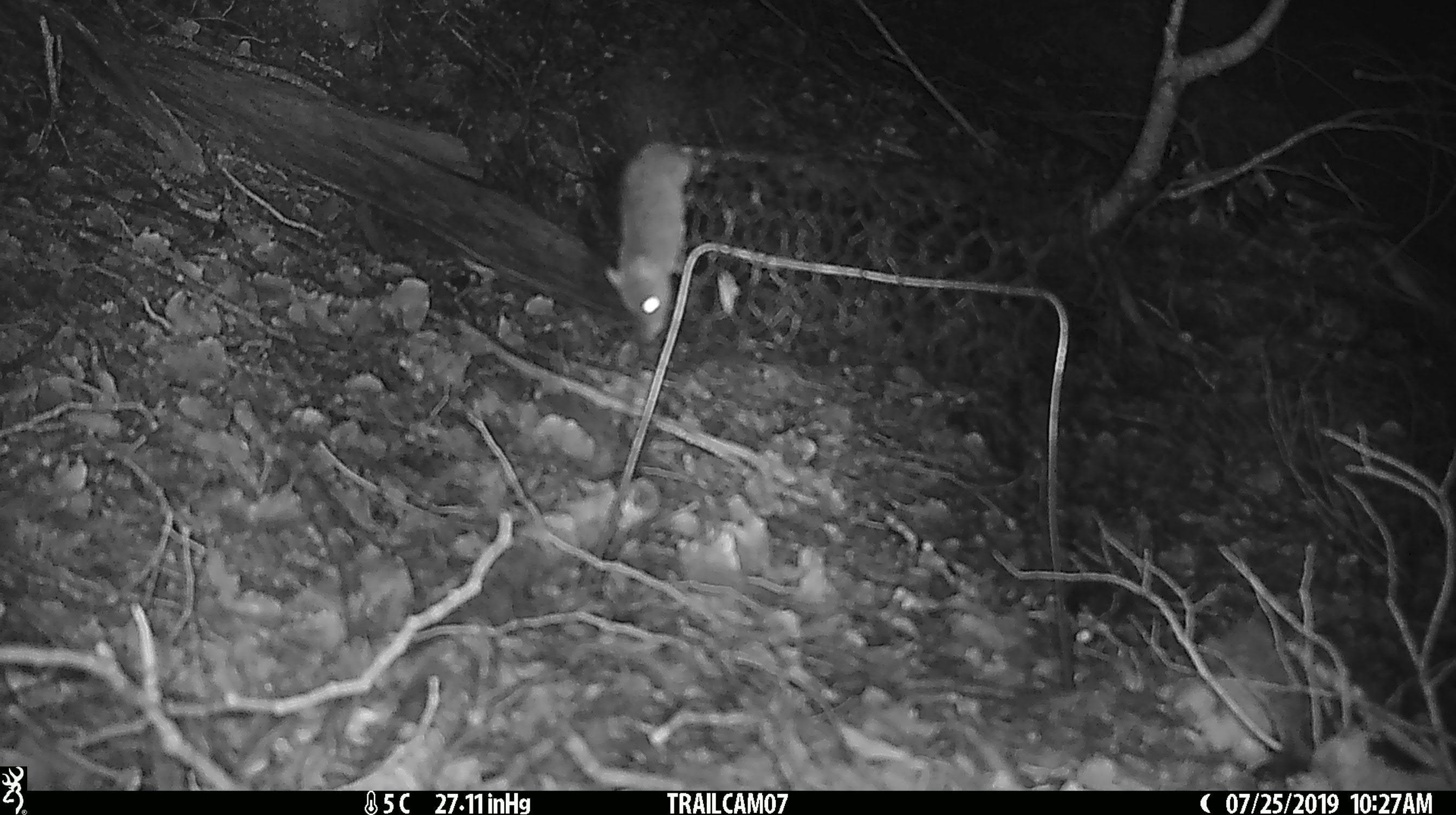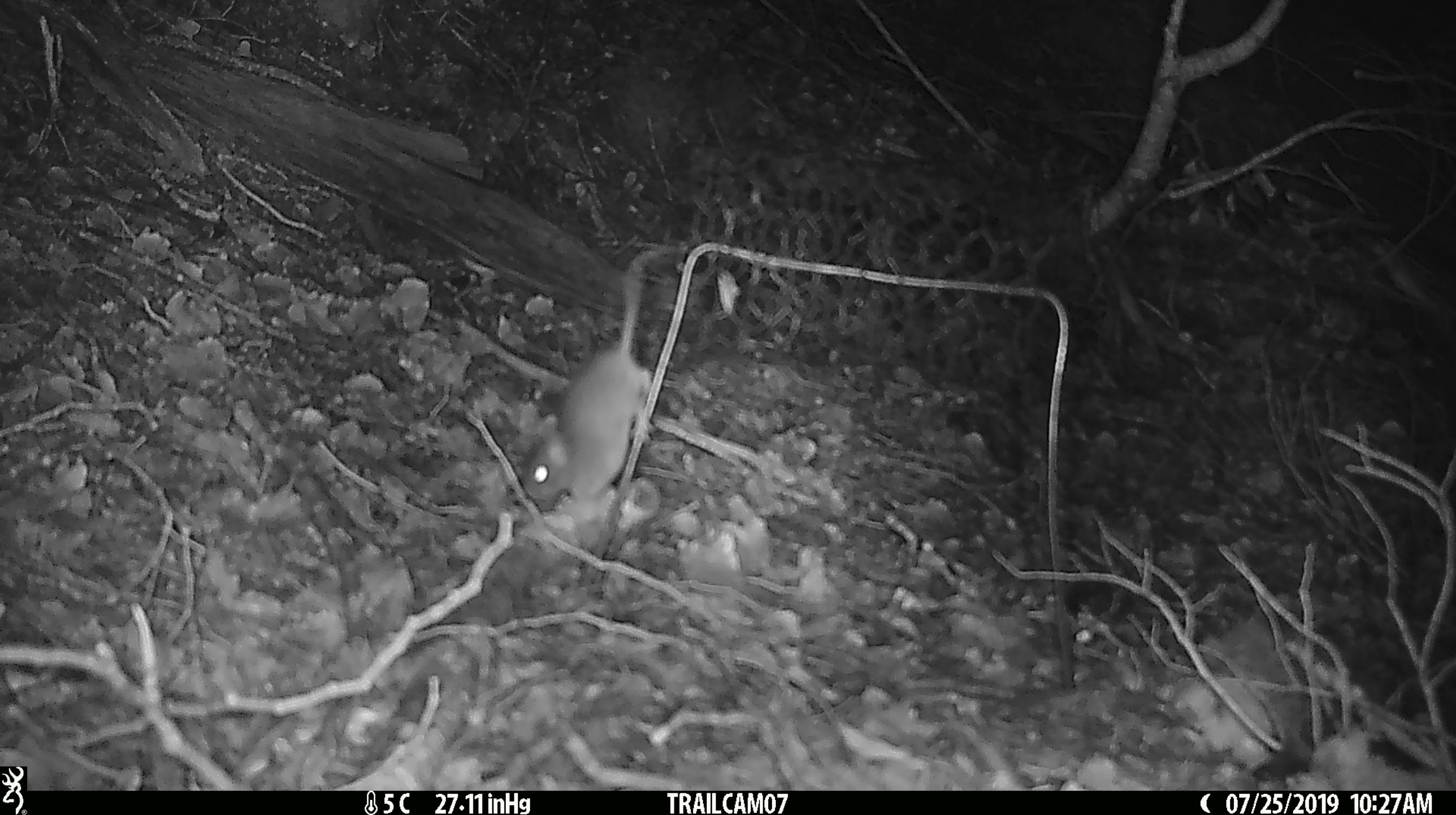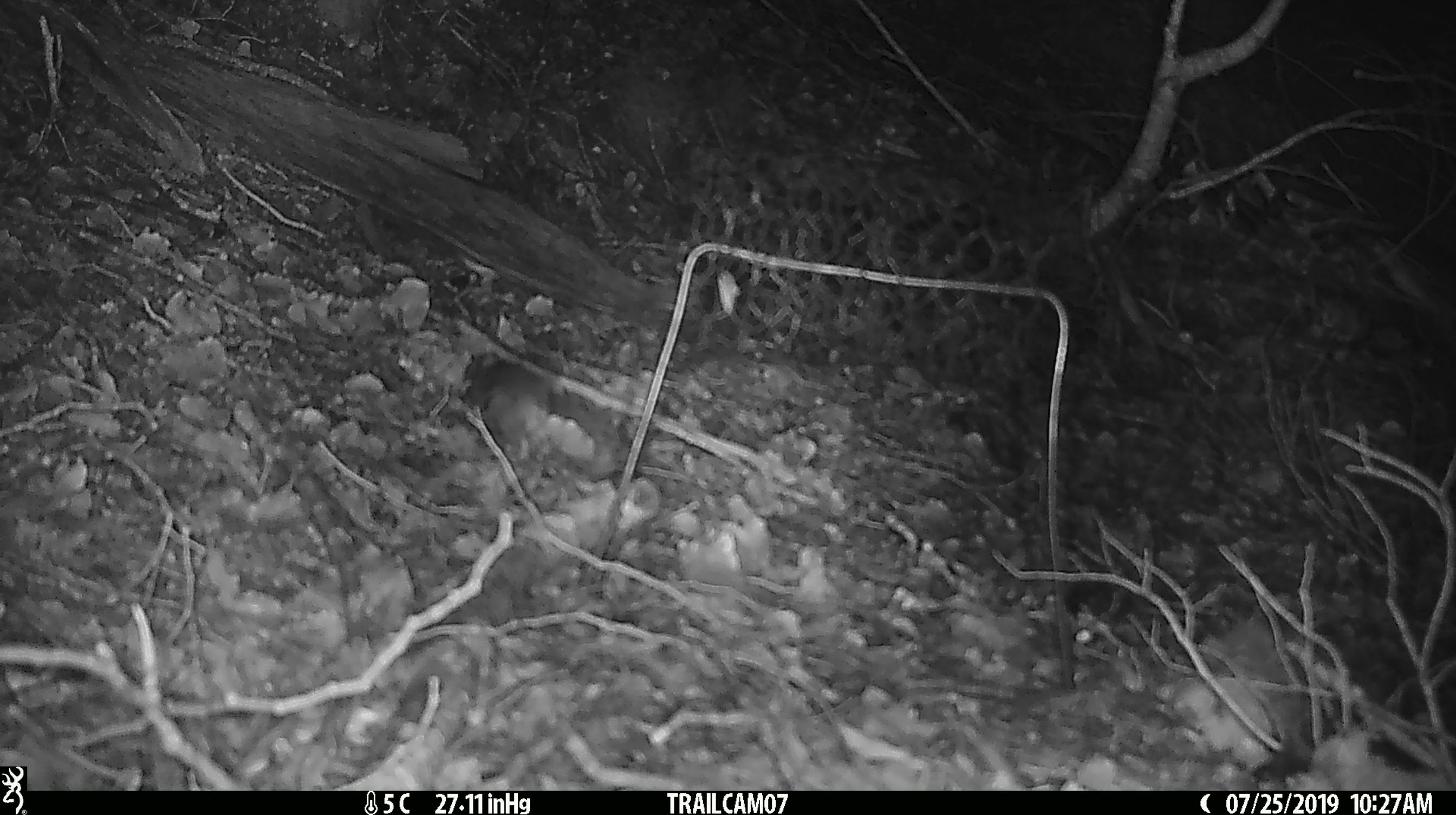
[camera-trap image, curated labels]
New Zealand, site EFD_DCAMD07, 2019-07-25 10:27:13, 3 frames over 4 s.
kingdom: Animalia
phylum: Chordata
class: Mammalia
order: Rodentia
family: Muridae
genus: Mus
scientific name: Mus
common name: mouse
Mouse (Mus).